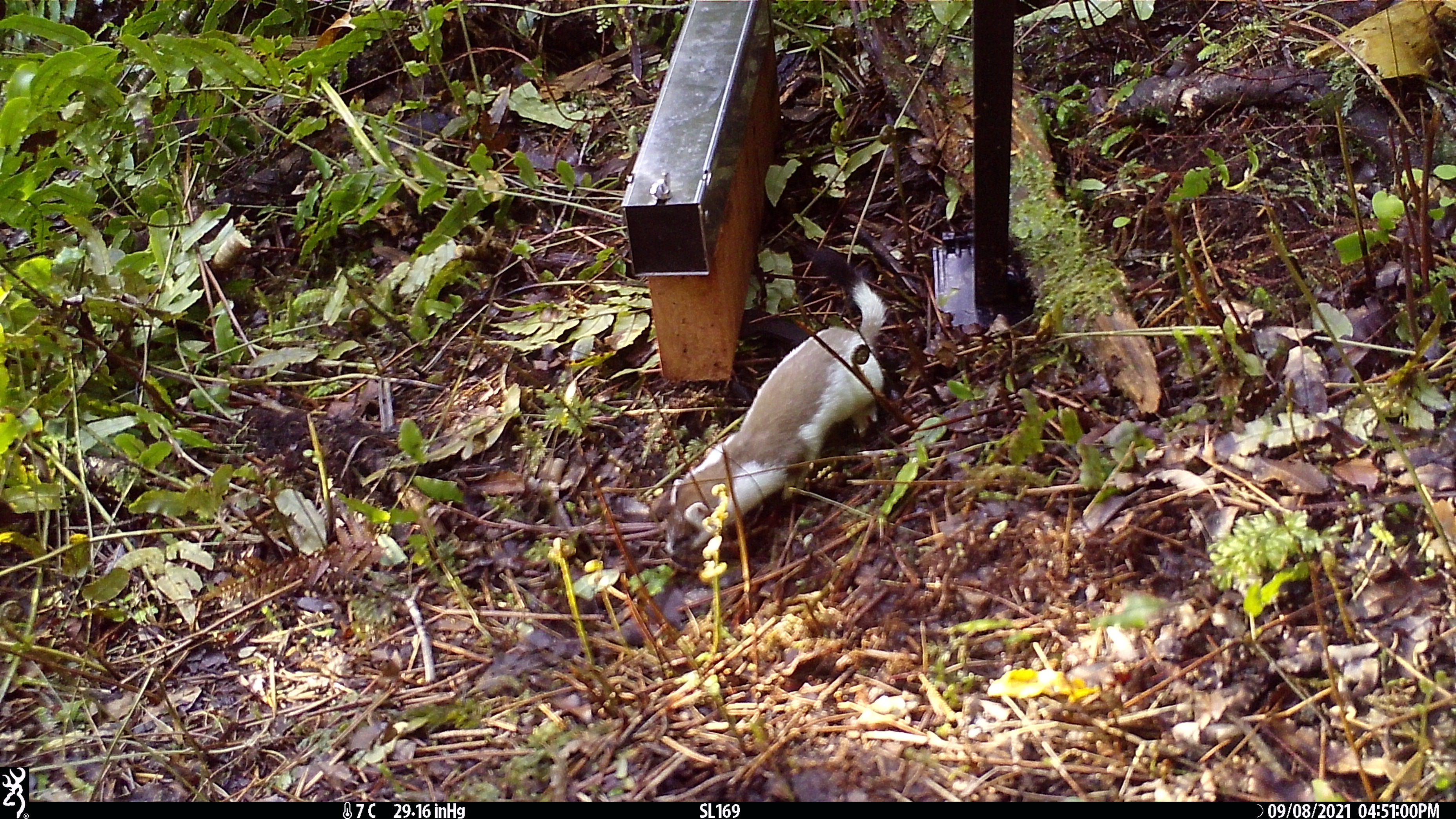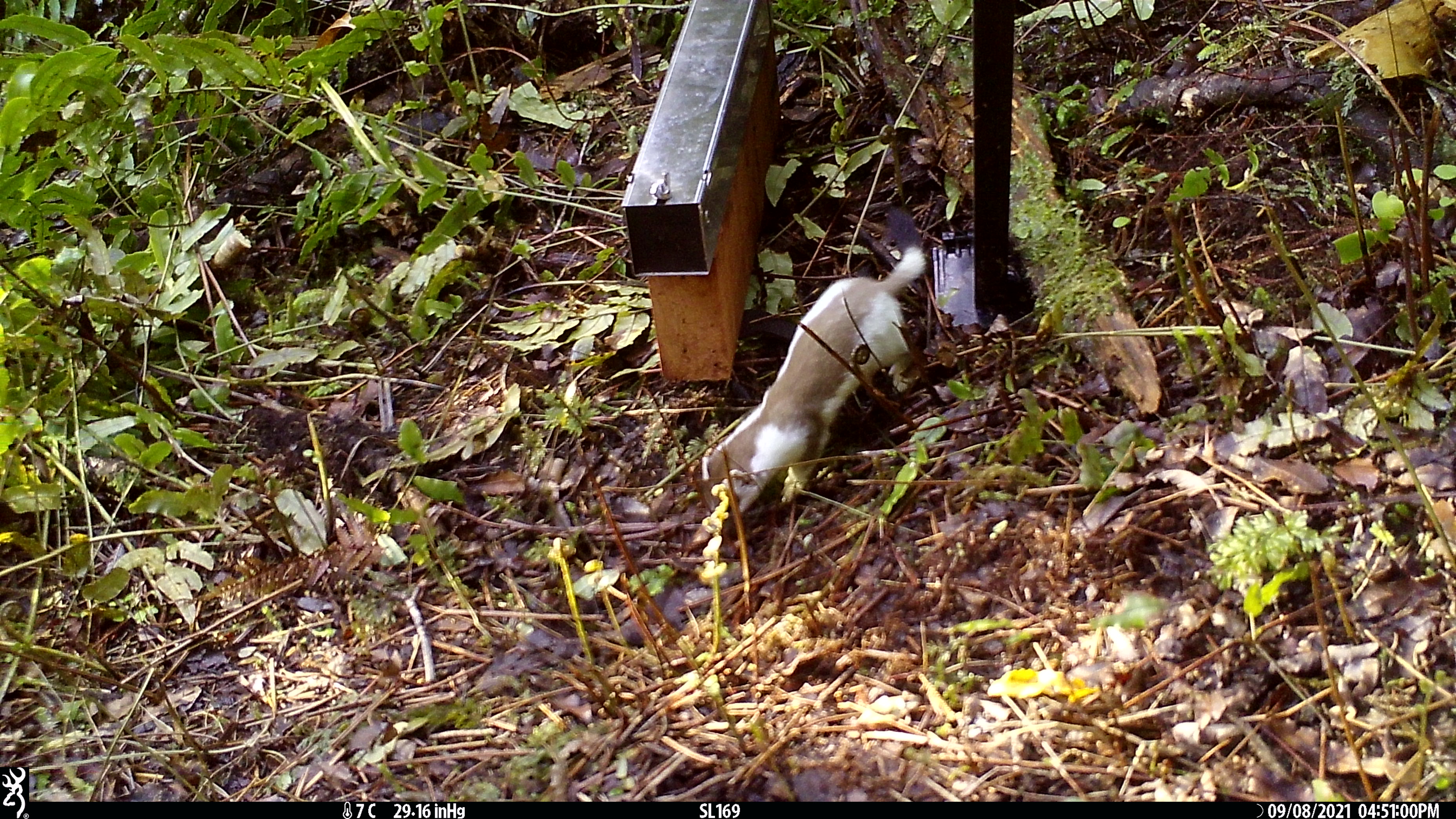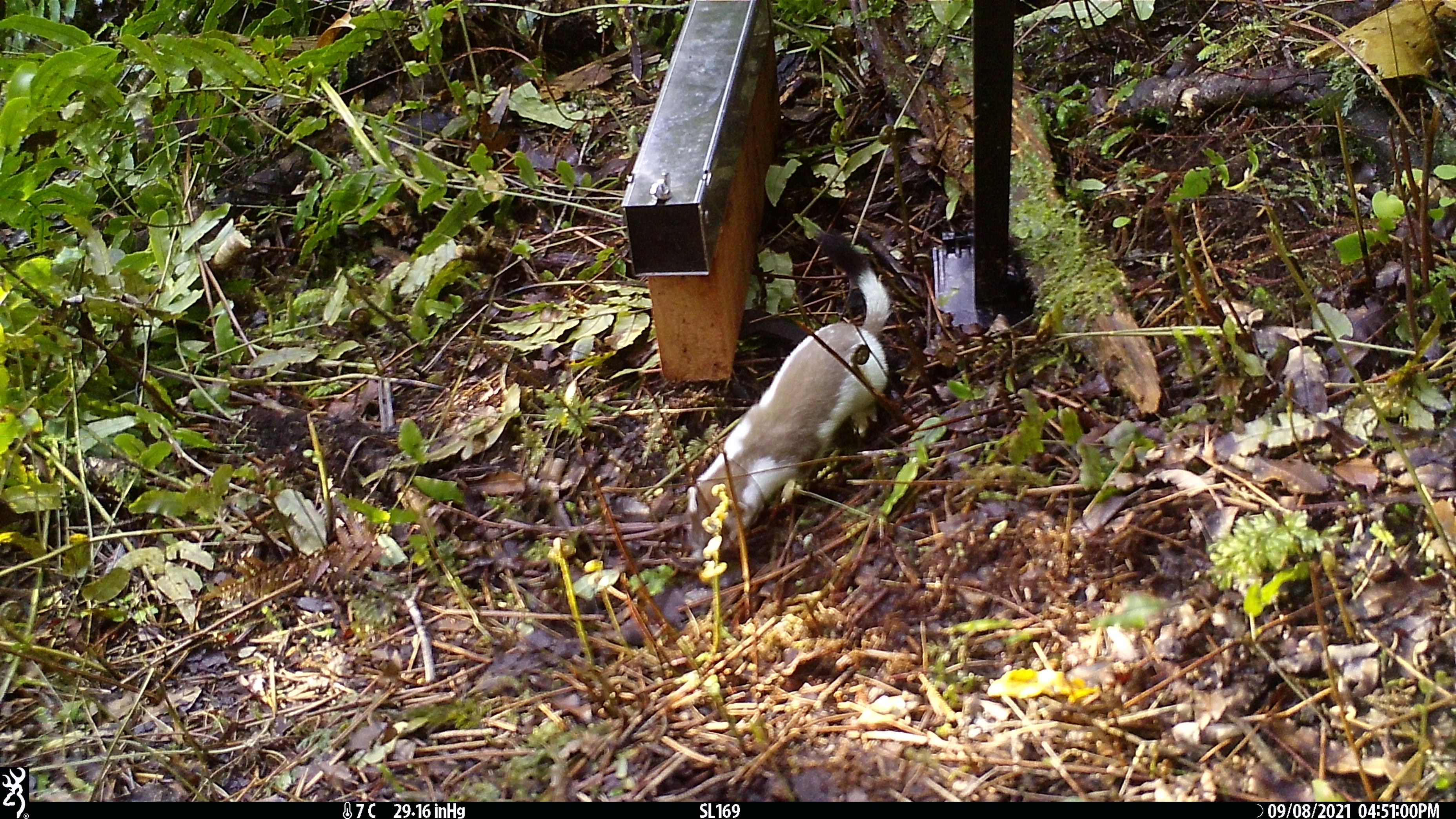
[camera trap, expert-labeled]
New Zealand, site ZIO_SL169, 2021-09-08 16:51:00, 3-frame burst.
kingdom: Animalia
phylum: Chordata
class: Mammalia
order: Carnivora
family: Mustelidae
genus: Mustela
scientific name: Mustela erminea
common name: stoat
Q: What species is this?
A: Stoat (Mustela erminea).